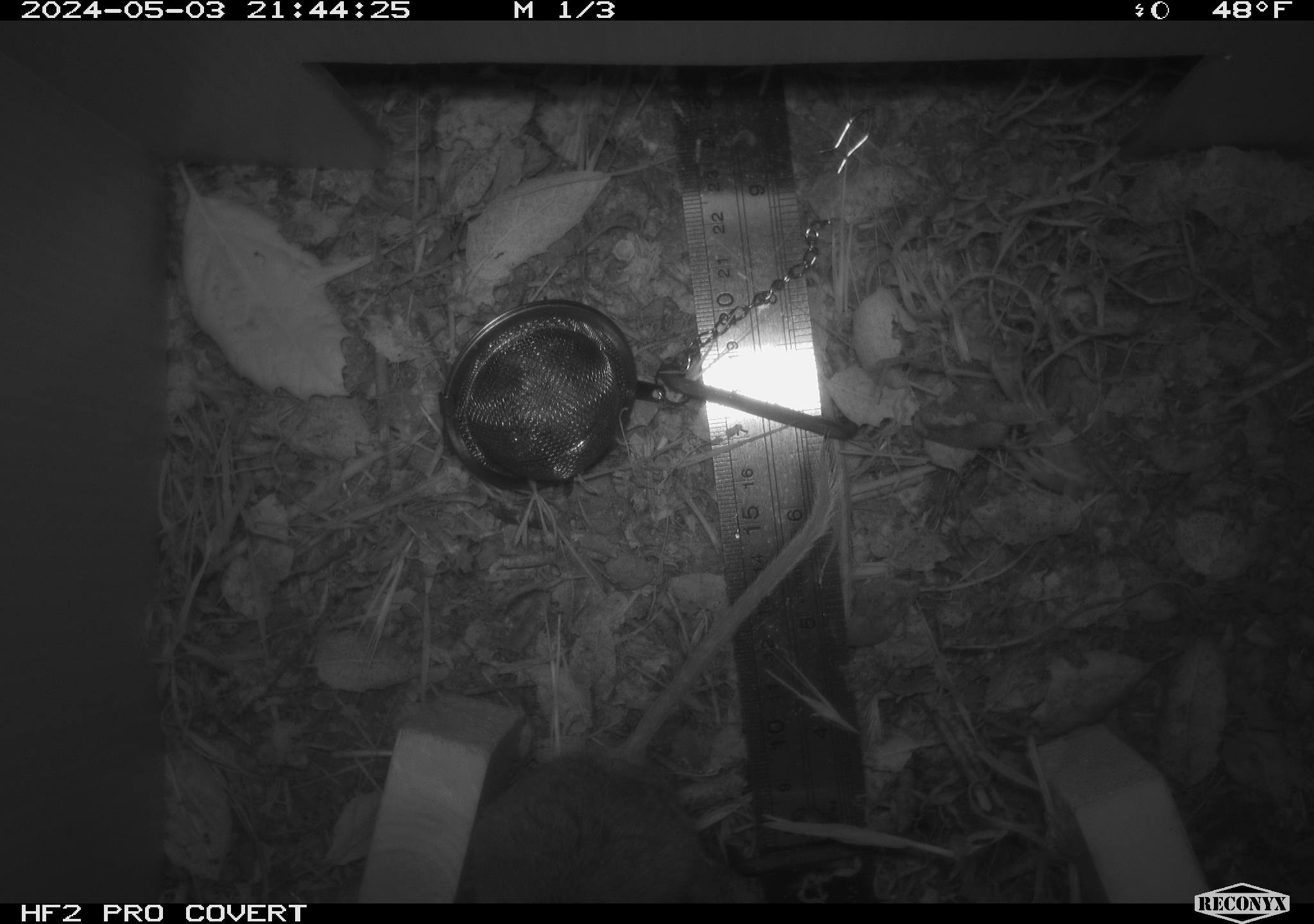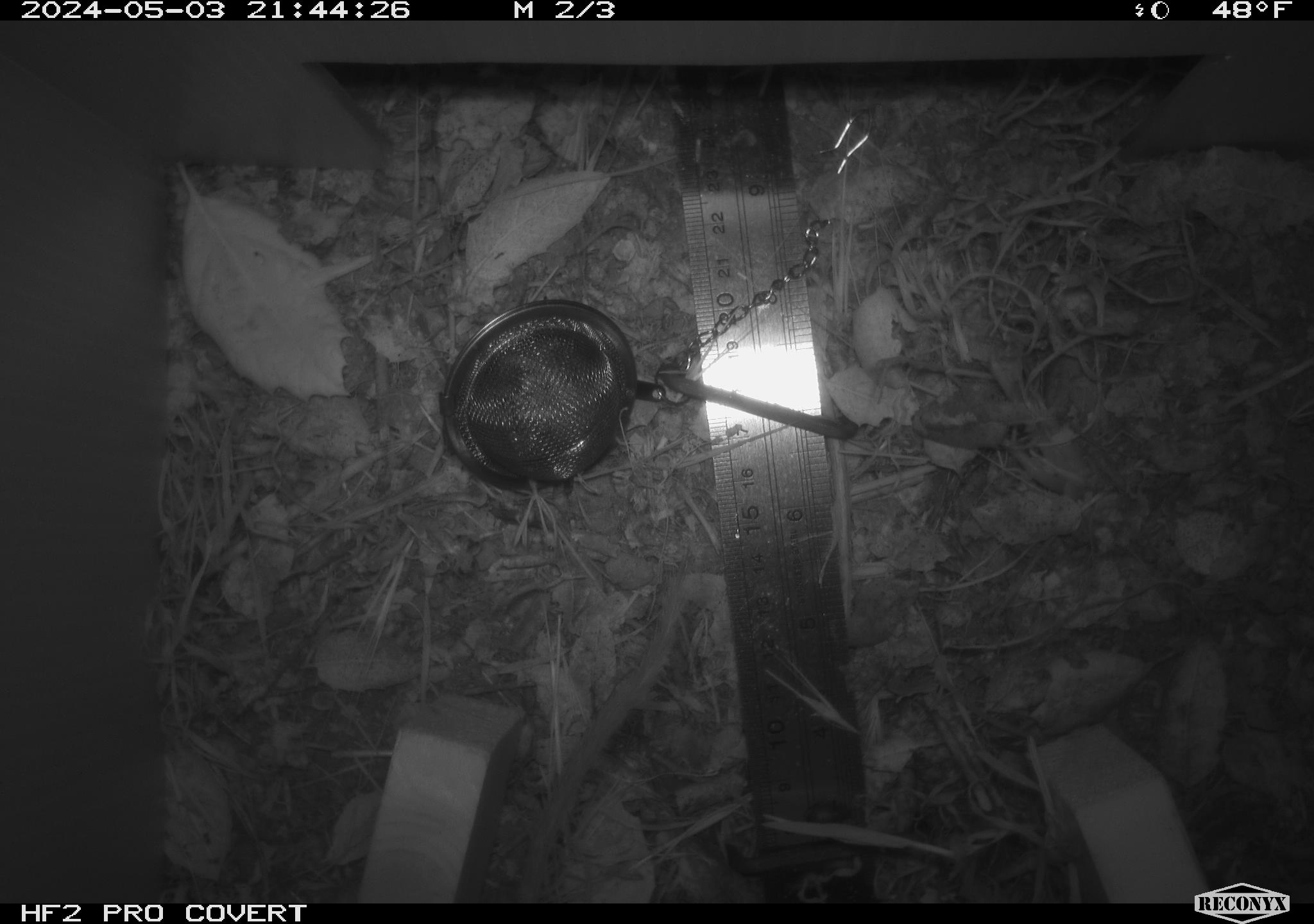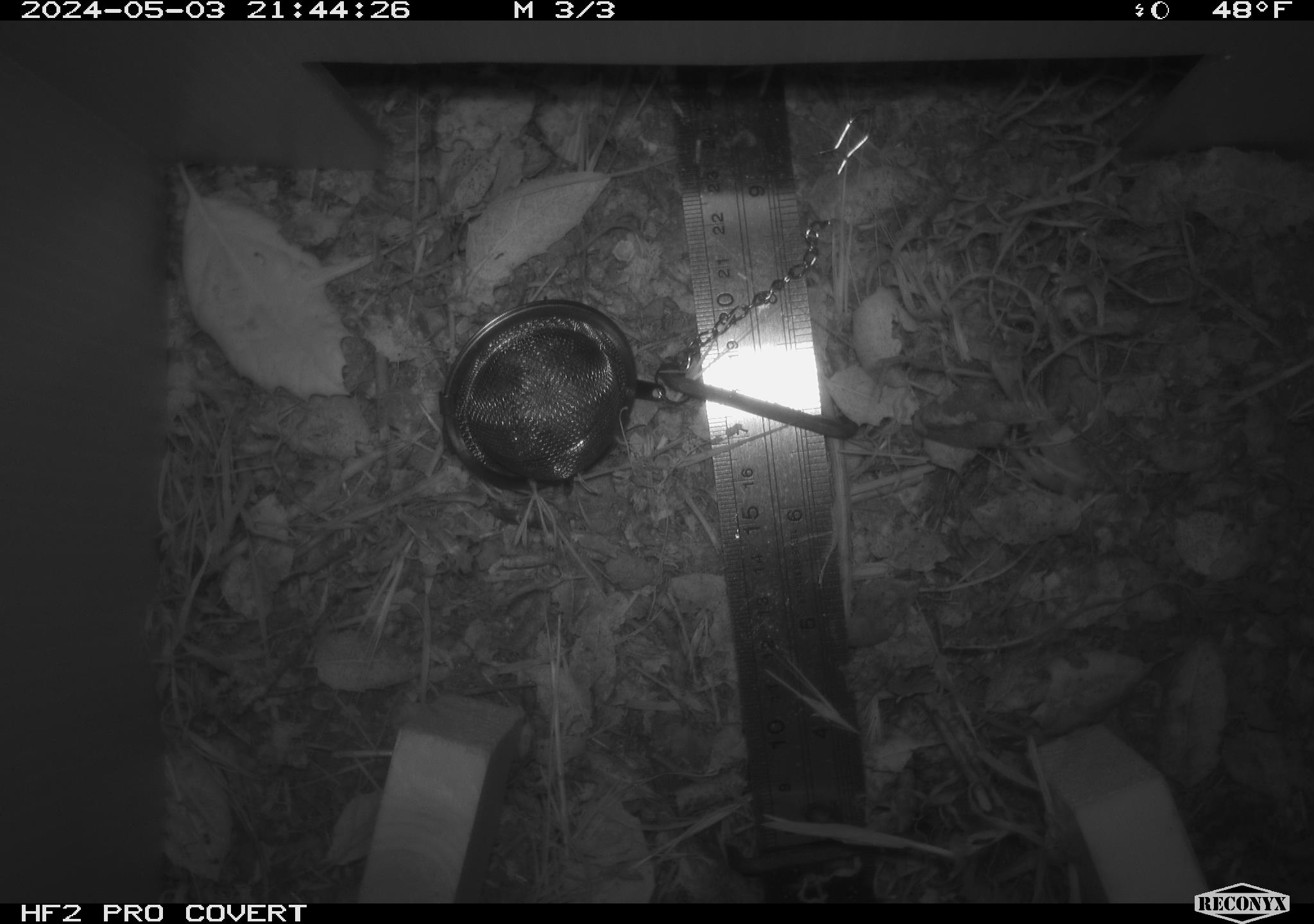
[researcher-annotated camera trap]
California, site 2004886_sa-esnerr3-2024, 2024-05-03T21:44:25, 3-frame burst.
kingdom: Animalia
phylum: Chordata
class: Mammalia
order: Rodentia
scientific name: Rodentia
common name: rodent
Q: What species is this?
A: Rodent (Rodentia).